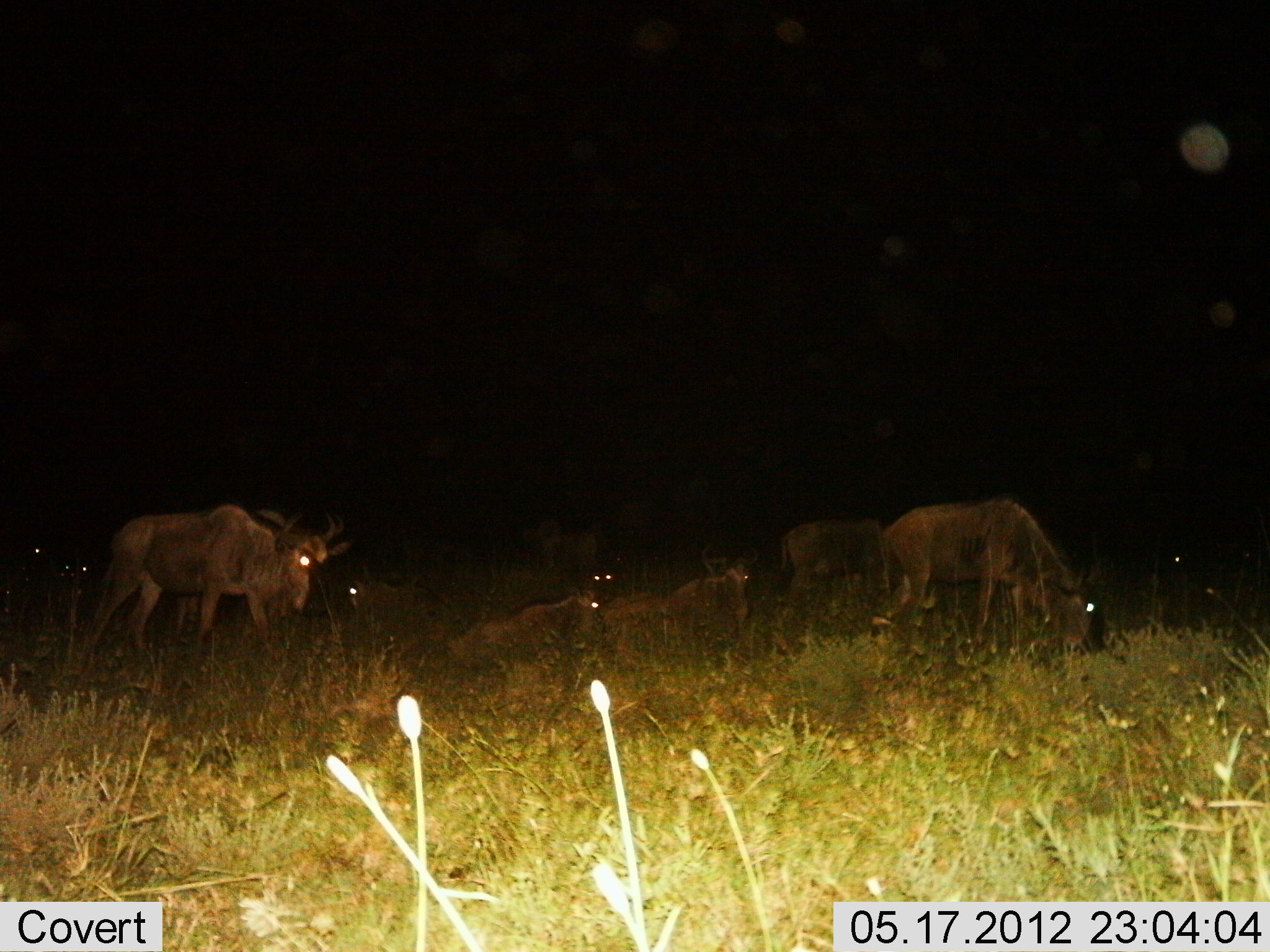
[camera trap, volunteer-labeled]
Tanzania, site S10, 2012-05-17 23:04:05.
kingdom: Animalia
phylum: Chordata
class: Mammalia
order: Artiodactyla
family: Bovidae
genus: Connochaetes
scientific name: Connochaetes taurinus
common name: blue wildebeest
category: wildebeest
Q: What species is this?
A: Wildebeest (blue wildebeest) (Connochaetes taurinus).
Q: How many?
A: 11-50.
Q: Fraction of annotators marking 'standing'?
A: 70%.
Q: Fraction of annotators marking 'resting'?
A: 90%.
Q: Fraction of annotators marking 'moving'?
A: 40%.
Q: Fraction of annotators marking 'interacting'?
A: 0%.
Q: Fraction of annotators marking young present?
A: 0%.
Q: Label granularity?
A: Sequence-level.